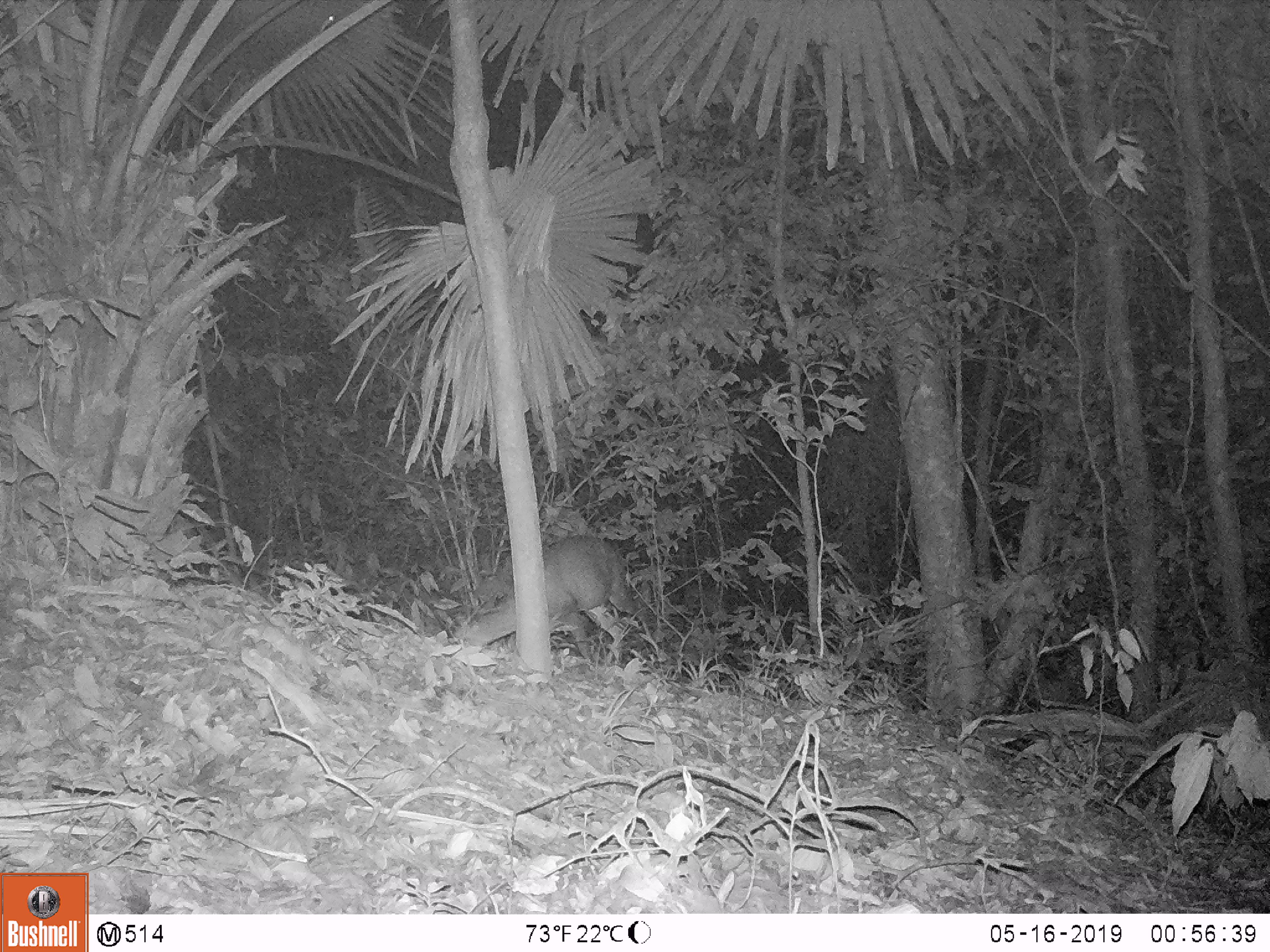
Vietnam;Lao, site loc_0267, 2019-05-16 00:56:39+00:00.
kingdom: Animalia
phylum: Chordata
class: Mammalia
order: Artiodactyla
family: Cervidae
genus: Muntiacus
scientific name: Muntiacus rooseveltorum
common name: roosevelt's muntjac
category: roosevelts muntjac group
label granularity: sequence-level